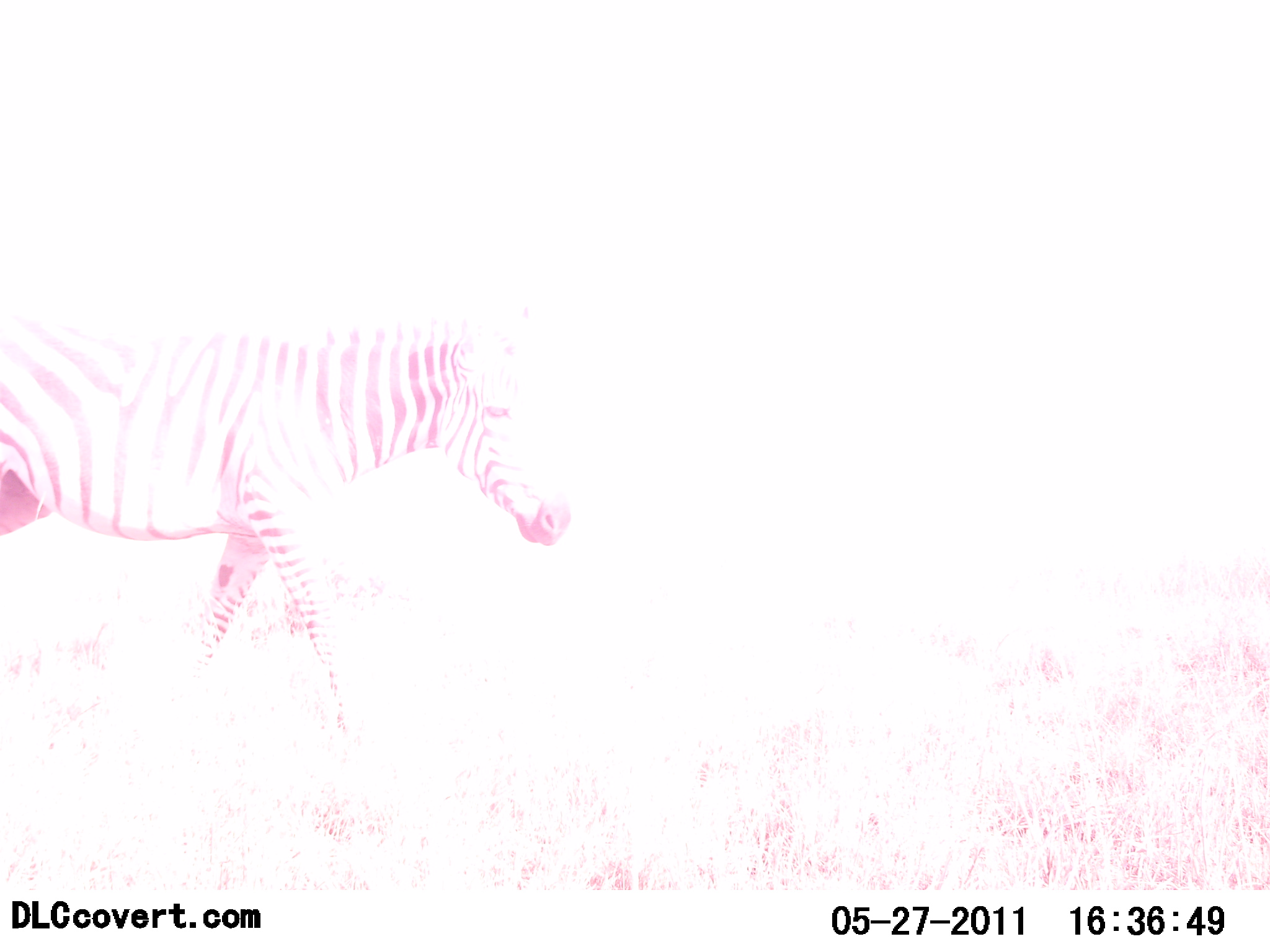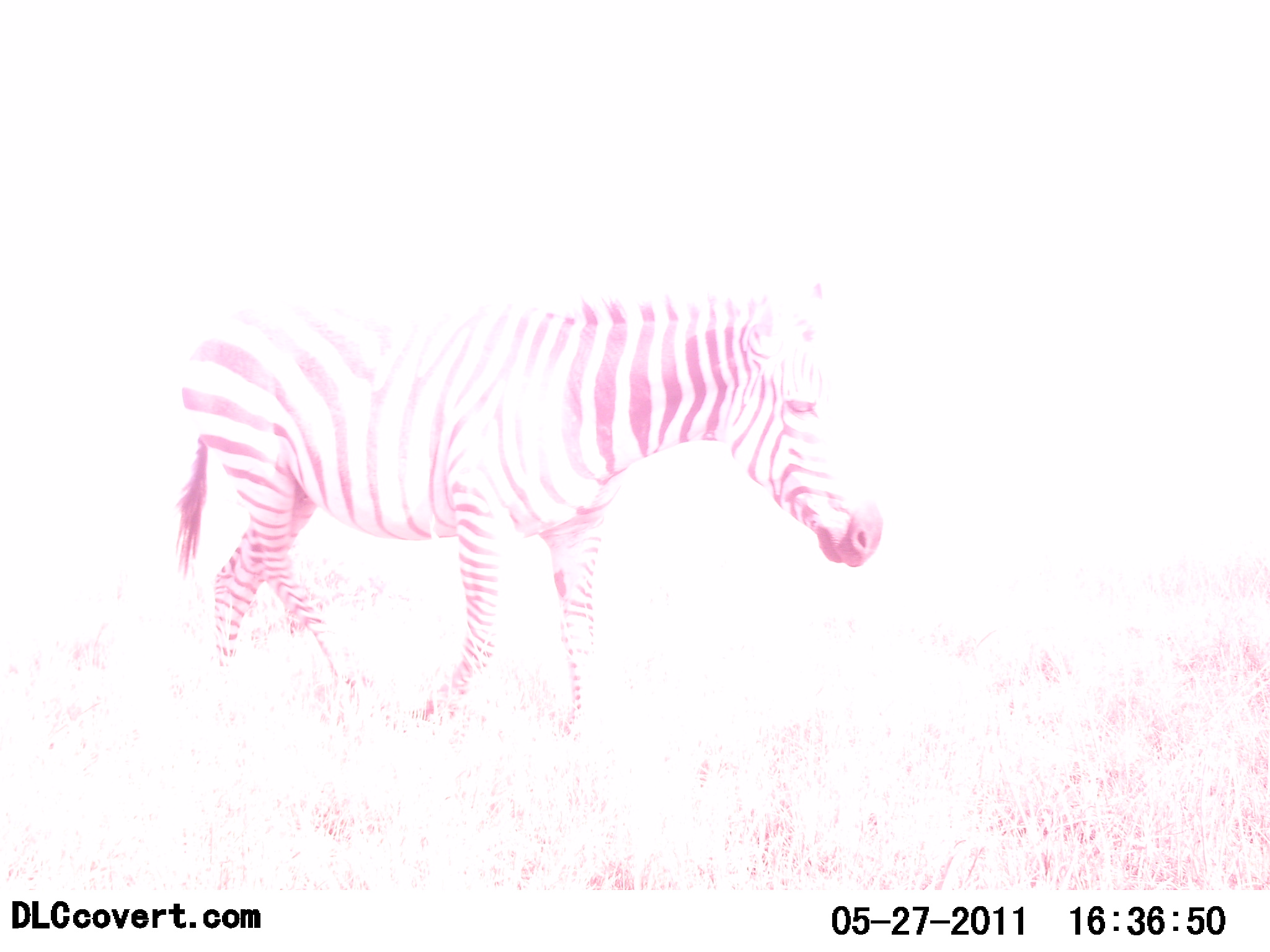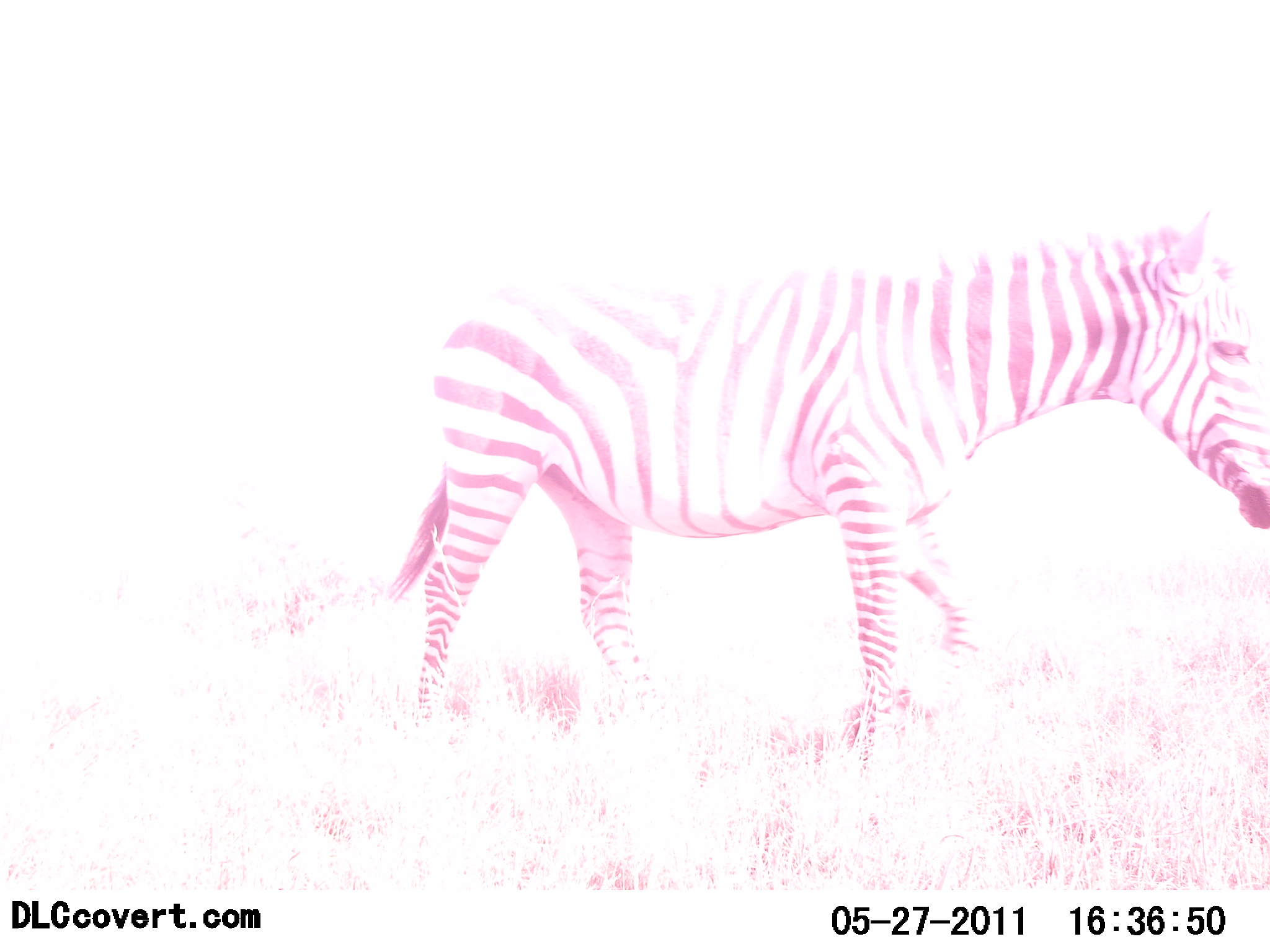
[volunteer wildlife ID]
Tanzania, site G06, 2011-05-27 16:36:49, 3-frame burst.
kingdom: Animalia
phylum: Chordata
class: Mammalia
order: Perissodactyla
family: Equidae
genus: Equus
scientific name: Equus quagga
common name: plains zebra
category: zebra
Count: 1.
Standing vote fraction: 0%.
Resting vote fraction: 0%.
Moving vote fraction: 100%.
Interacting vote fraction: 0%.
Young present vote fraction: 0%.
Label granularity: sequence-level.